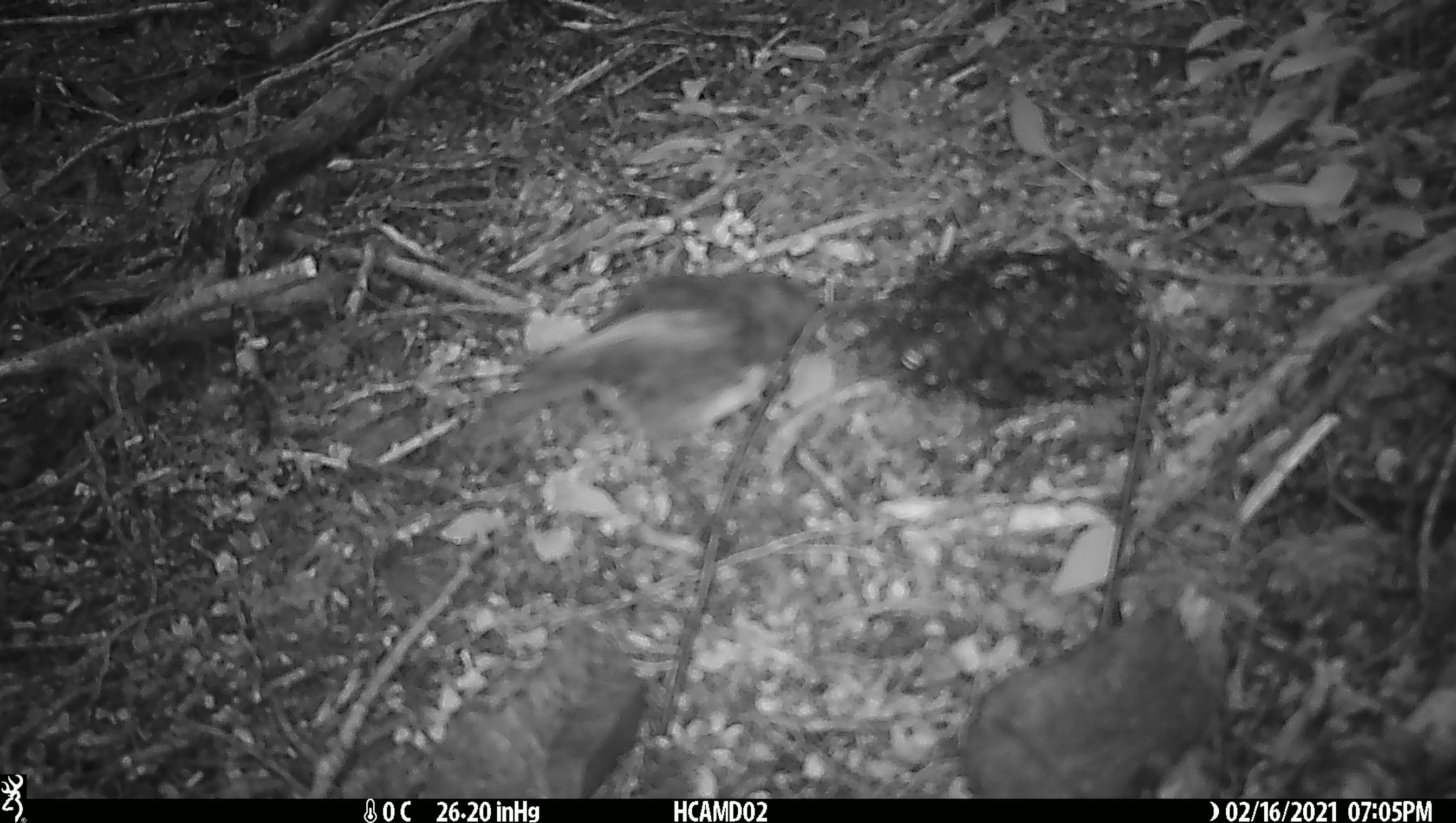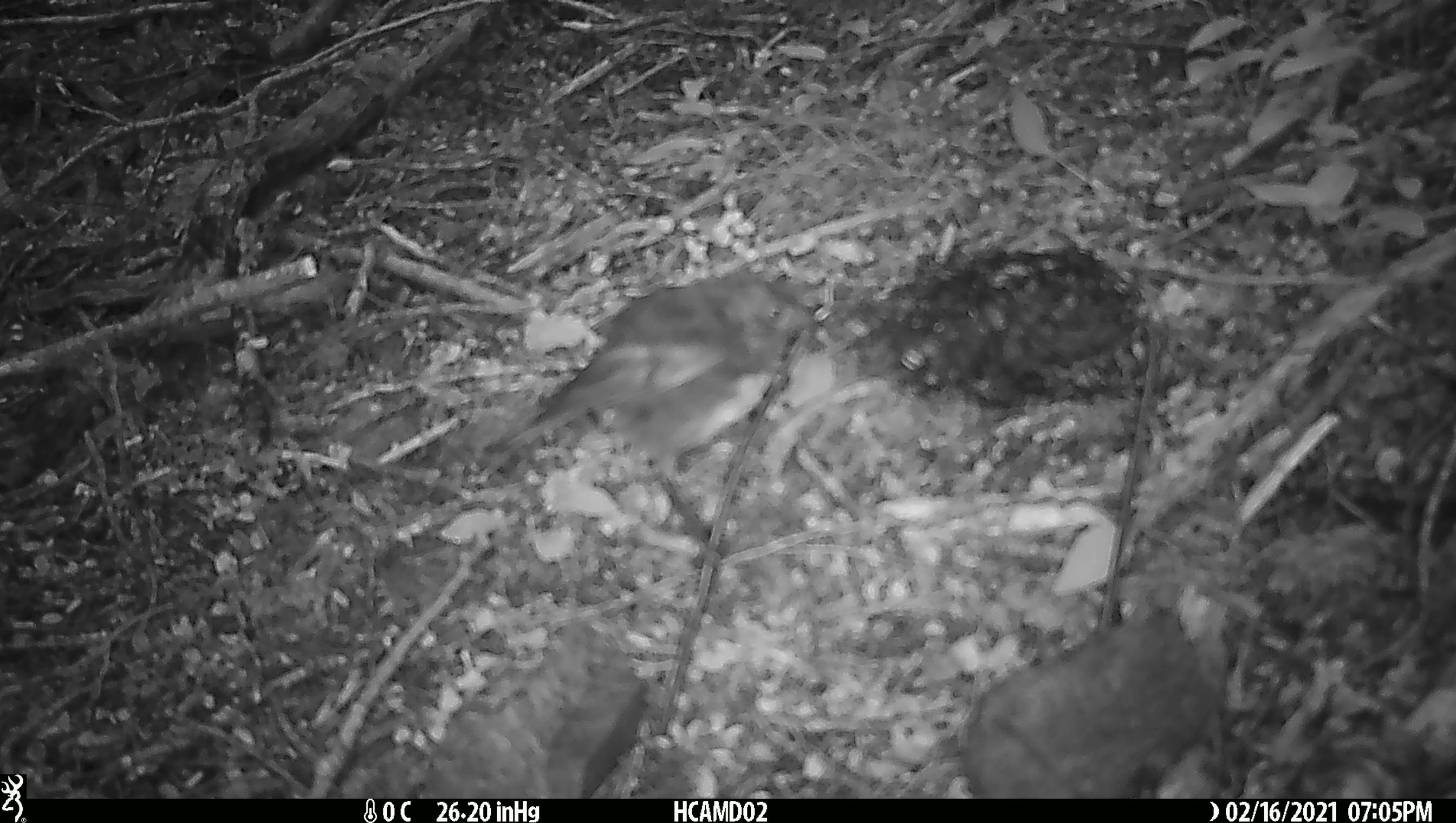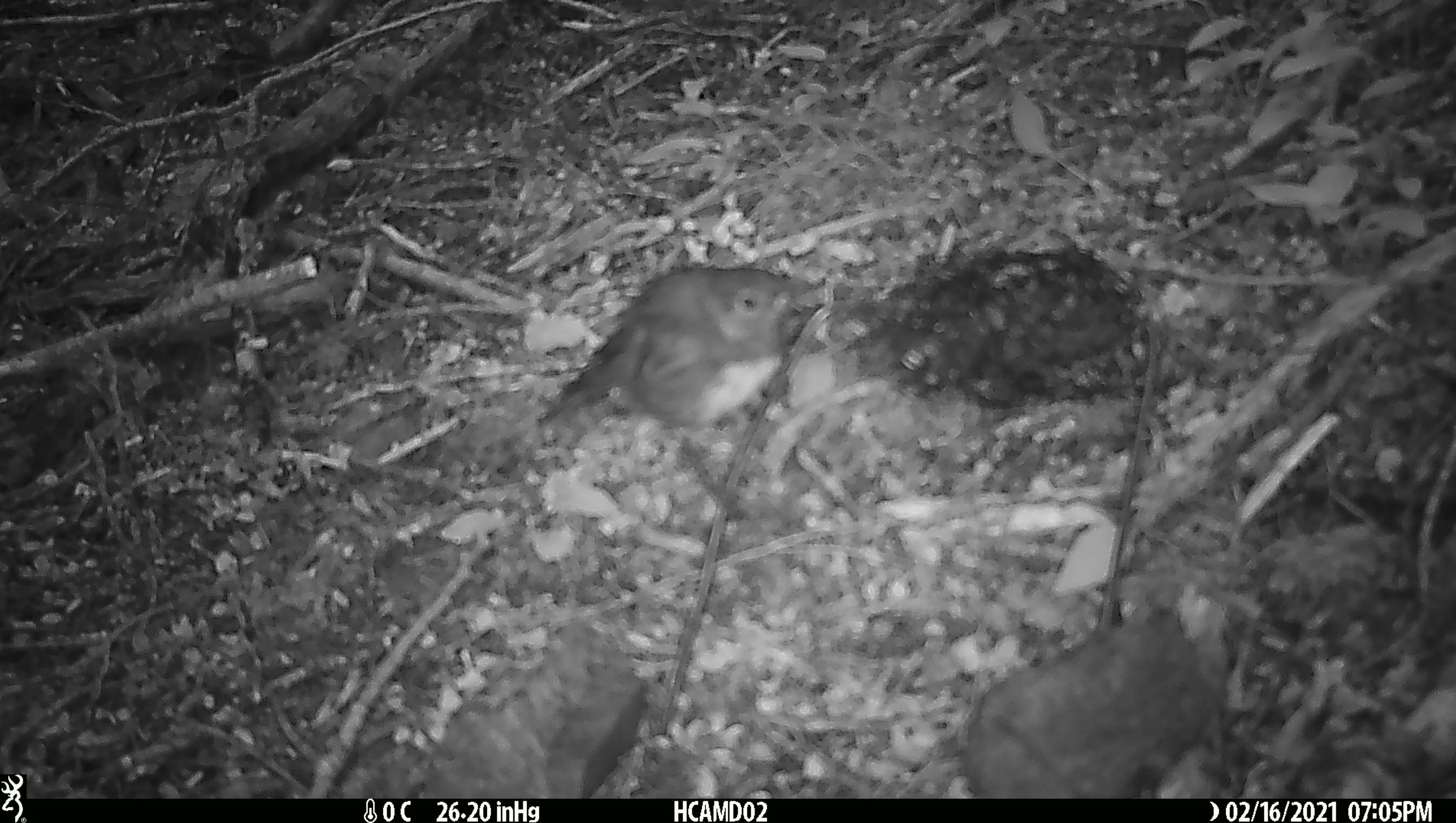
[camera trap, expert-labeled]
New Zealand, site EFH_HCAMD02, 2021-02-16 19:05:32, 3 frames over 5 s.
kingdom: Animalia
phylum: Chordata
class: Aves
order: Passeriformes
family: Petroicidae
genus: Petroica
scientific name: Petroica australis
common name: new zealand robin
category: robin